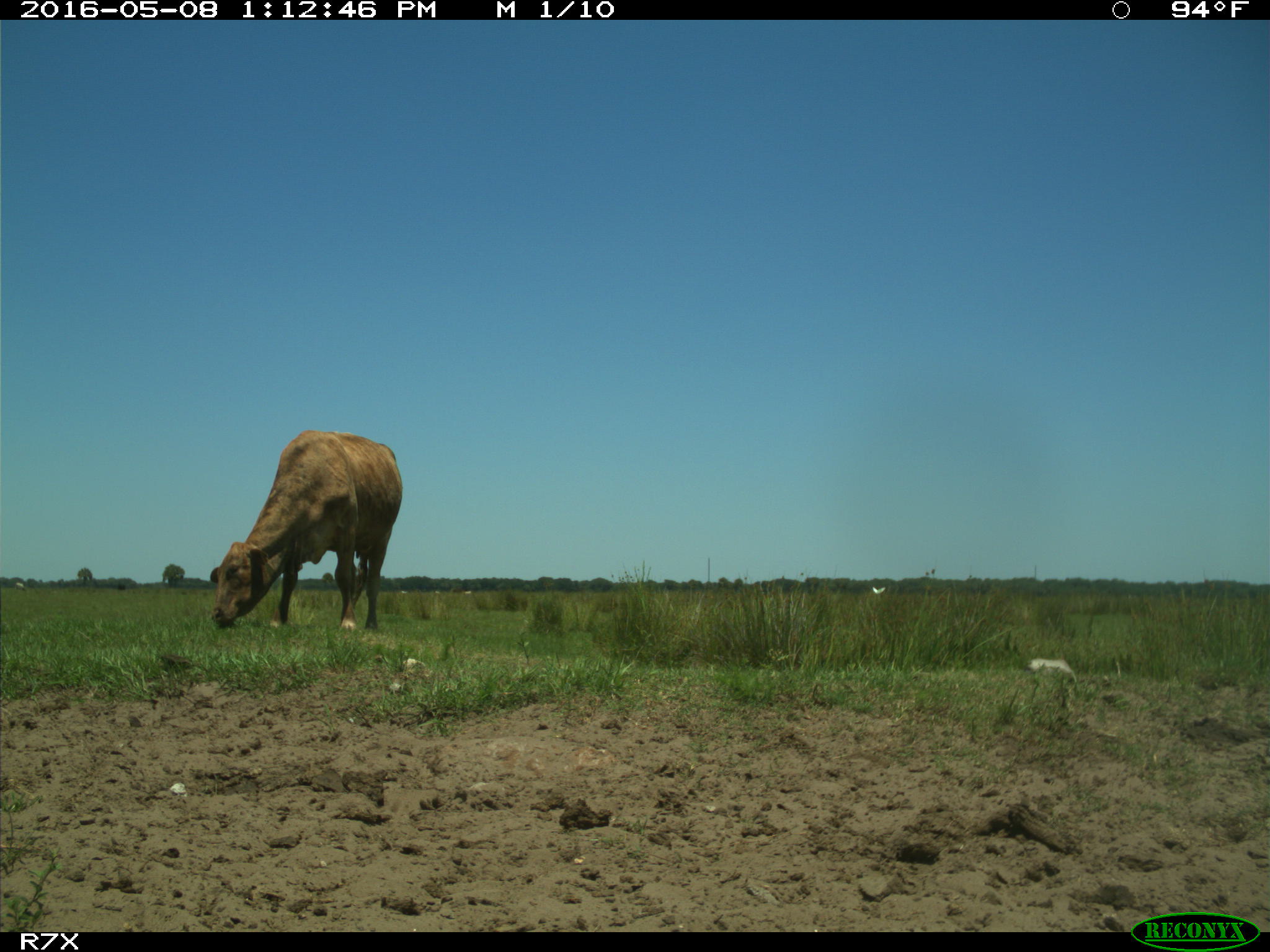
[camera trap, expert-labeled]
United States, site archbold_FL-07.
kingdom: Animalia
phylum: Chordata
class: Mammalia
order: Artiodactyla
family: Bovidae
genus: Bos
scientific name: Bos taurus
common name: domestic cow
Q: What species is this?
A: Bos taurus (domestic cow).